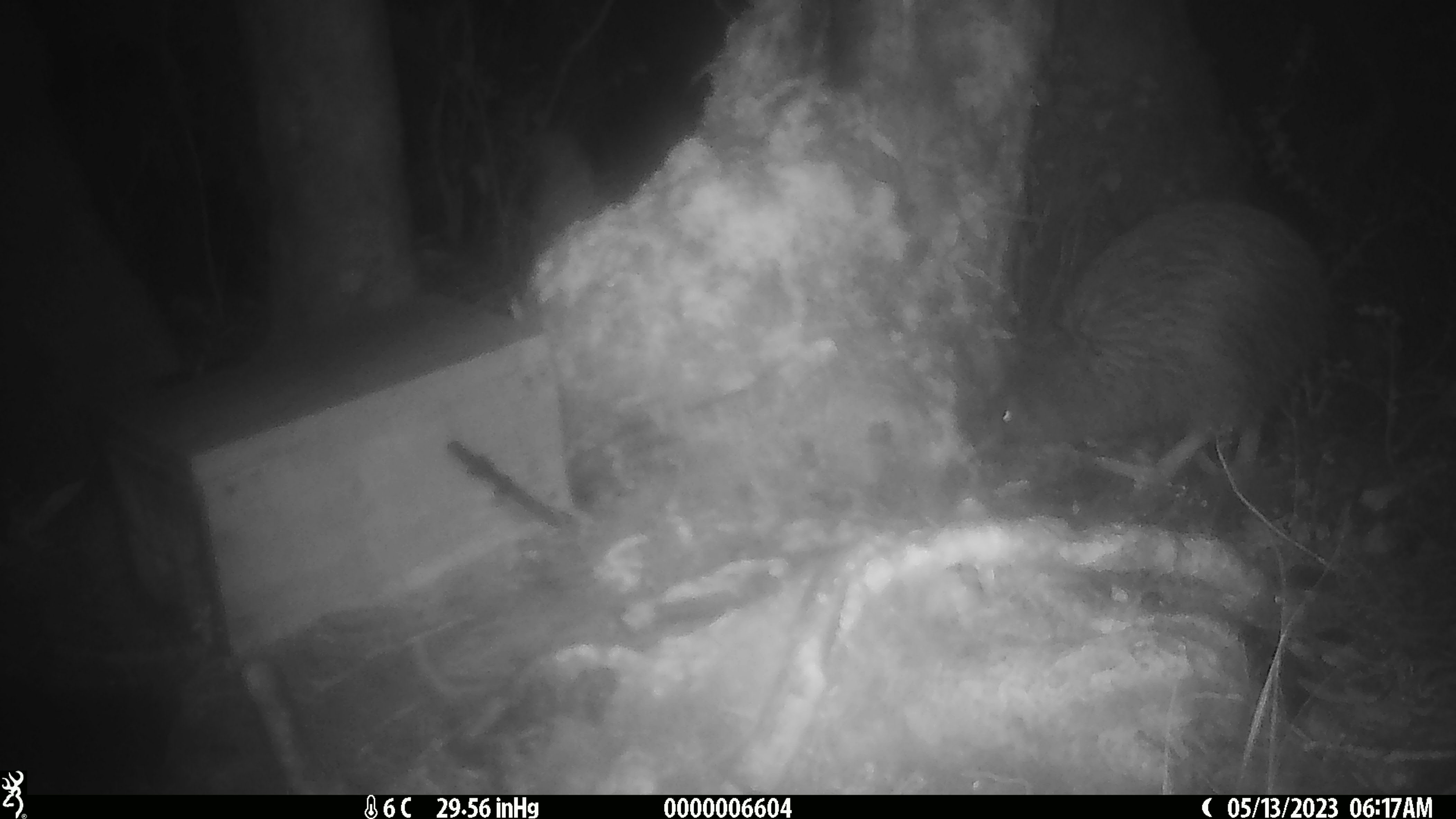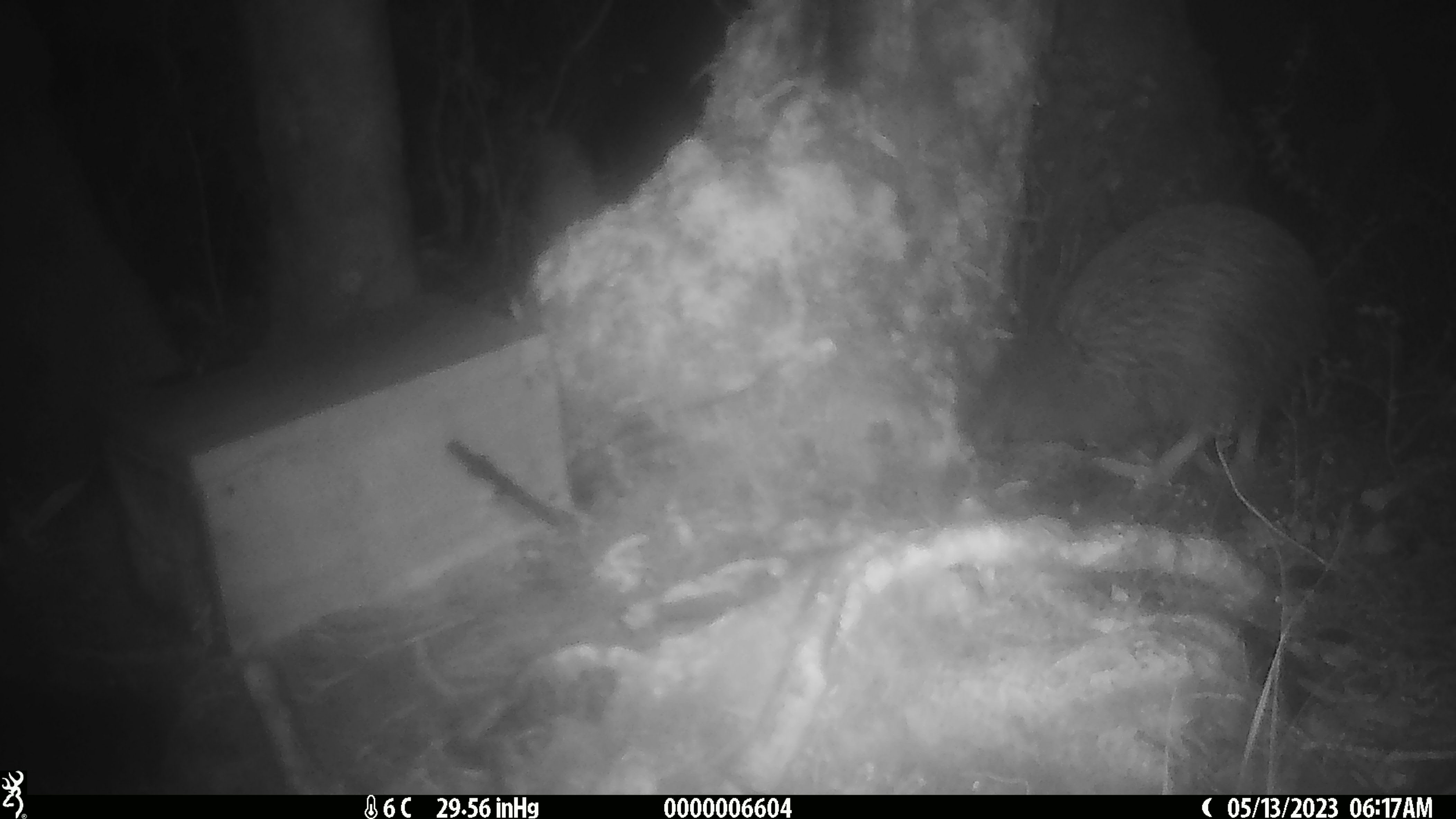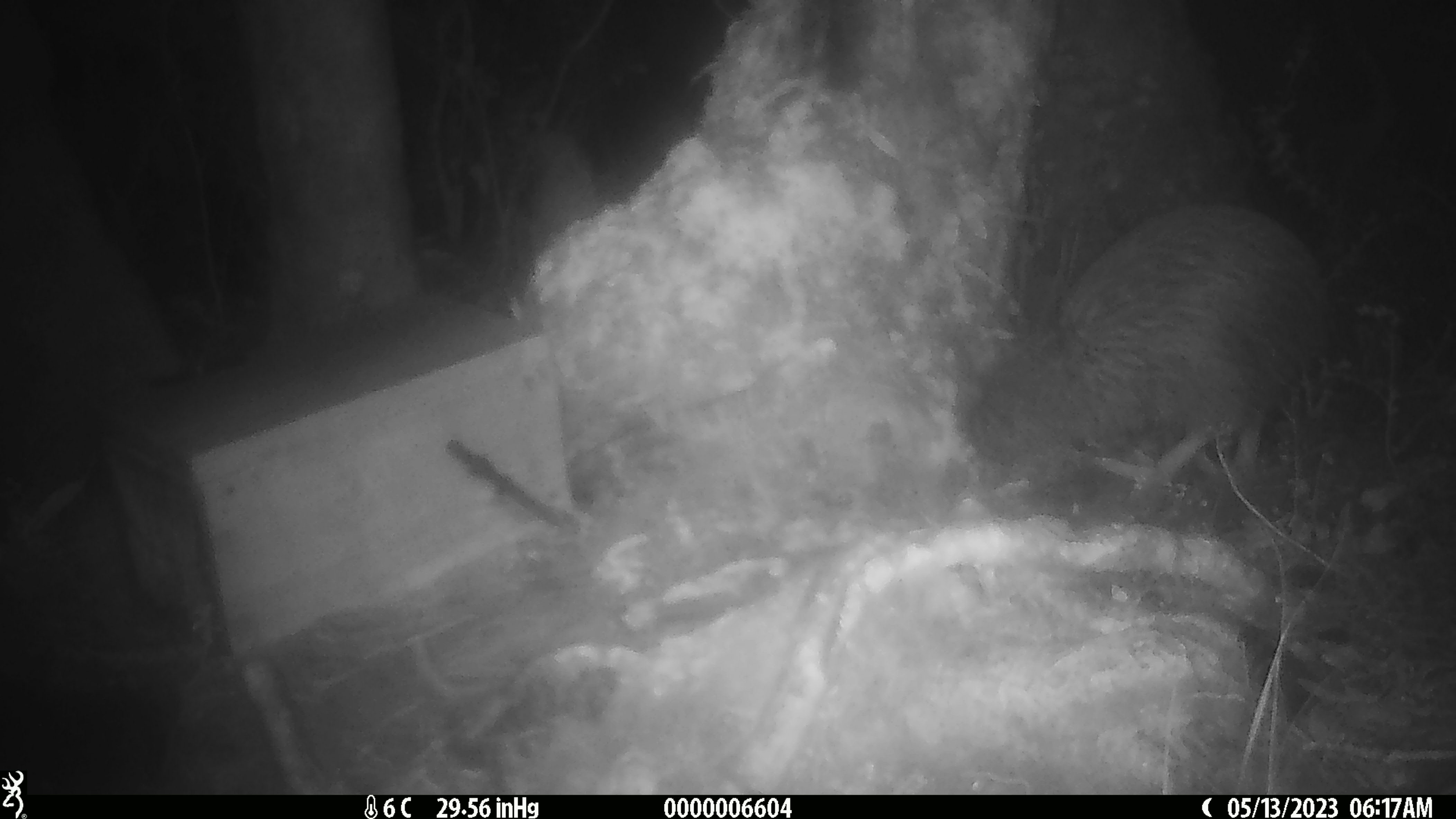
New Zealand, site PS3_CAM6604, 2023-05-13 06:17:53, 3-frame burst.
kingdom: Animalia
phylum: Chordata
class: Aves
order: Apterygiformes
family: Apterygidae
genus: Apteryx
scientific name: Apteryx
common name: kiwi